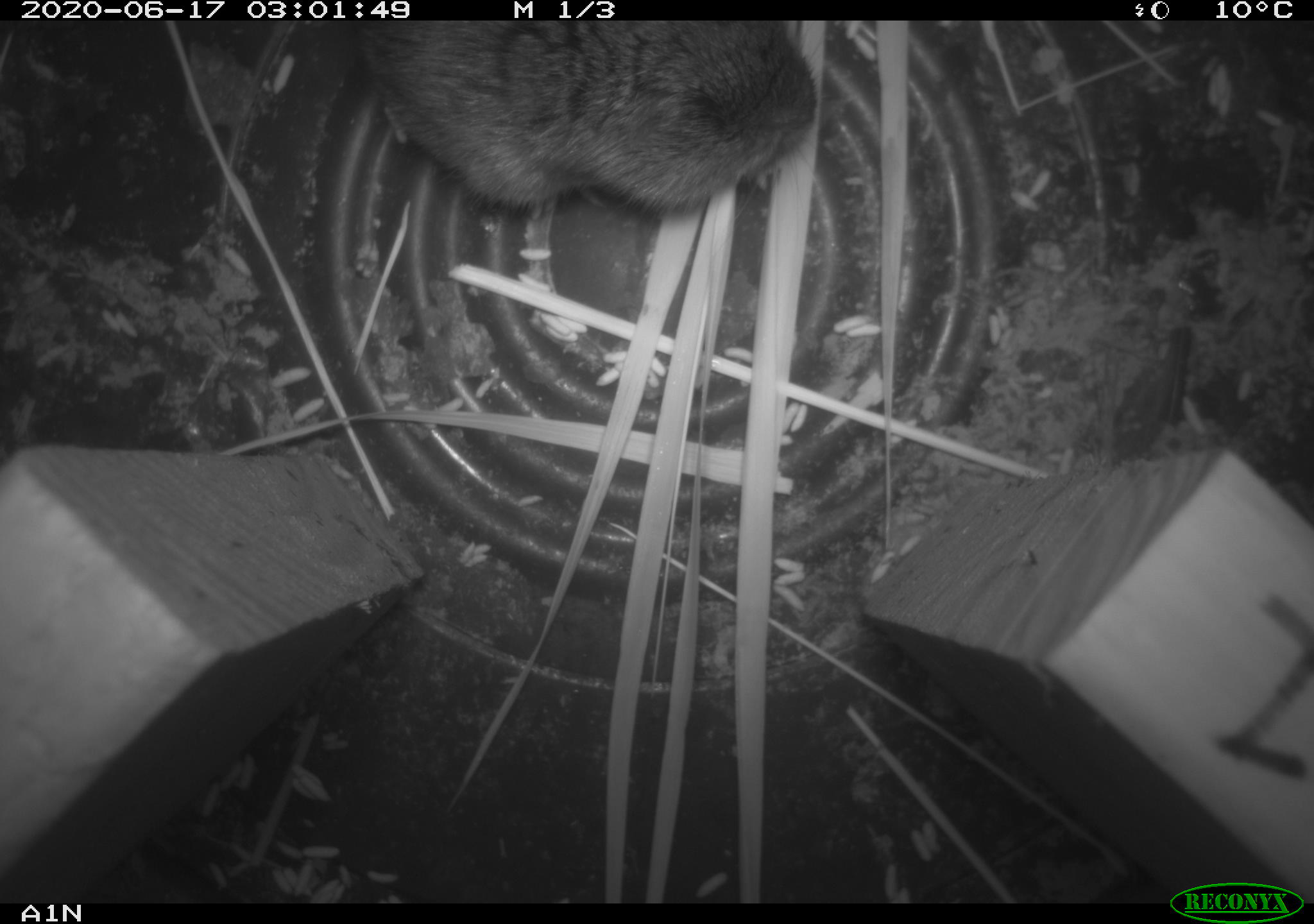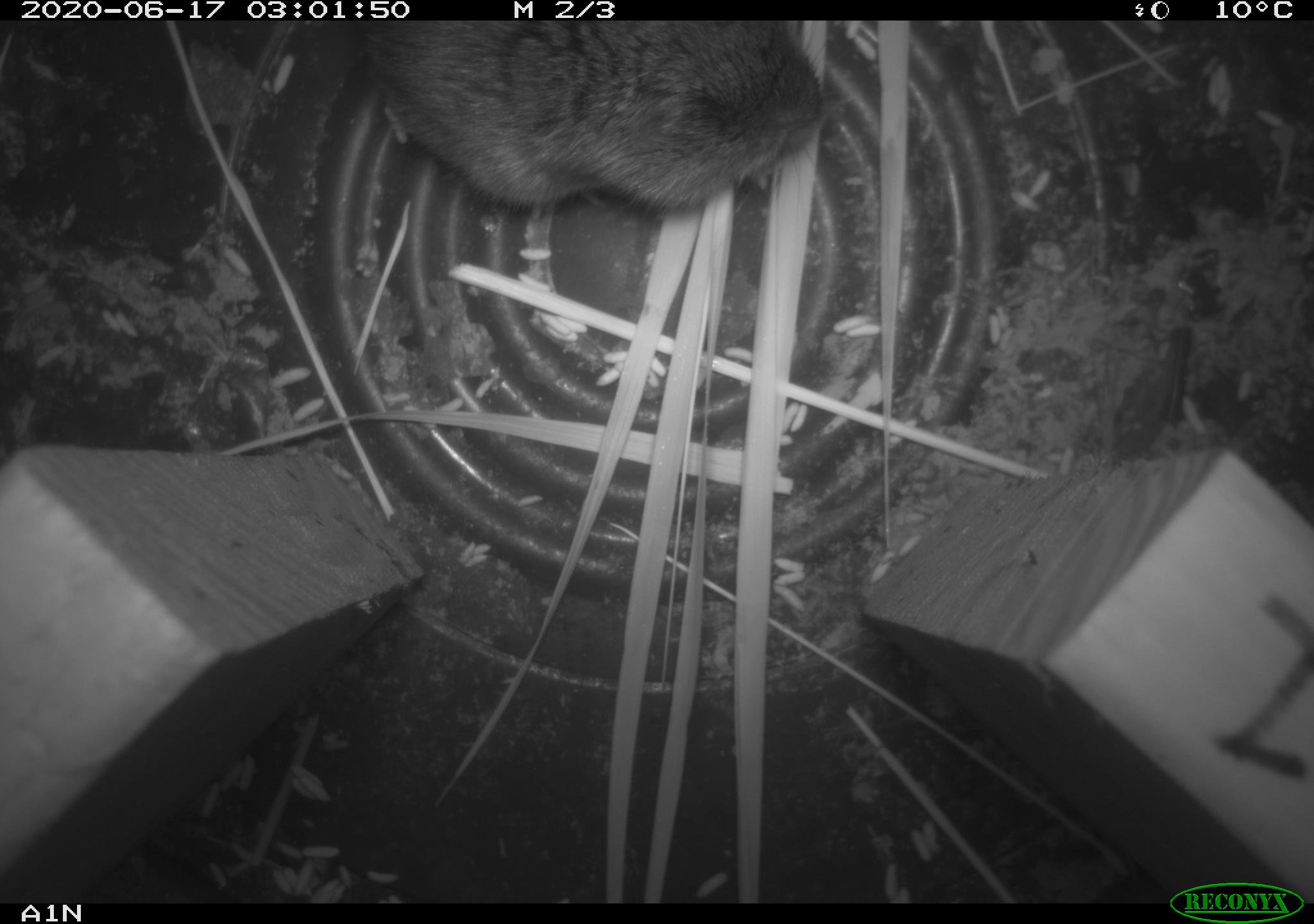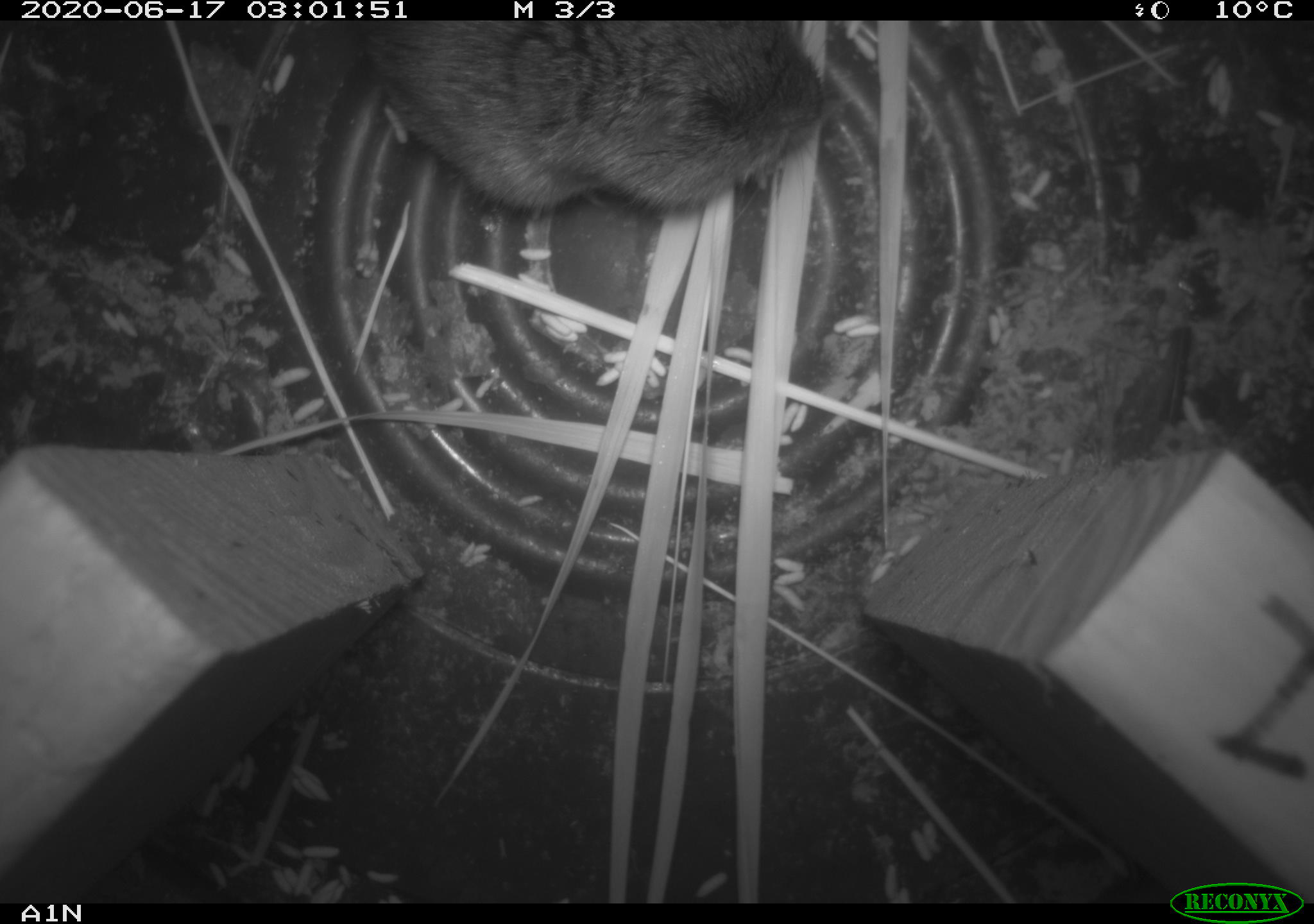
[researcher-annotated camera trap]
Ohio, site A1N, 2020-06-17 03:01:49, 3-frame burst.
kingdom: Animalia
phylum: Chordata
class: Mammalia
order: Rodentia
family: Cricetidae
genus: Microtus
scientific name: Microtus pennsylvanicus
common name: meadow vole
Meadow vole (Microtus pennsylvanicus).